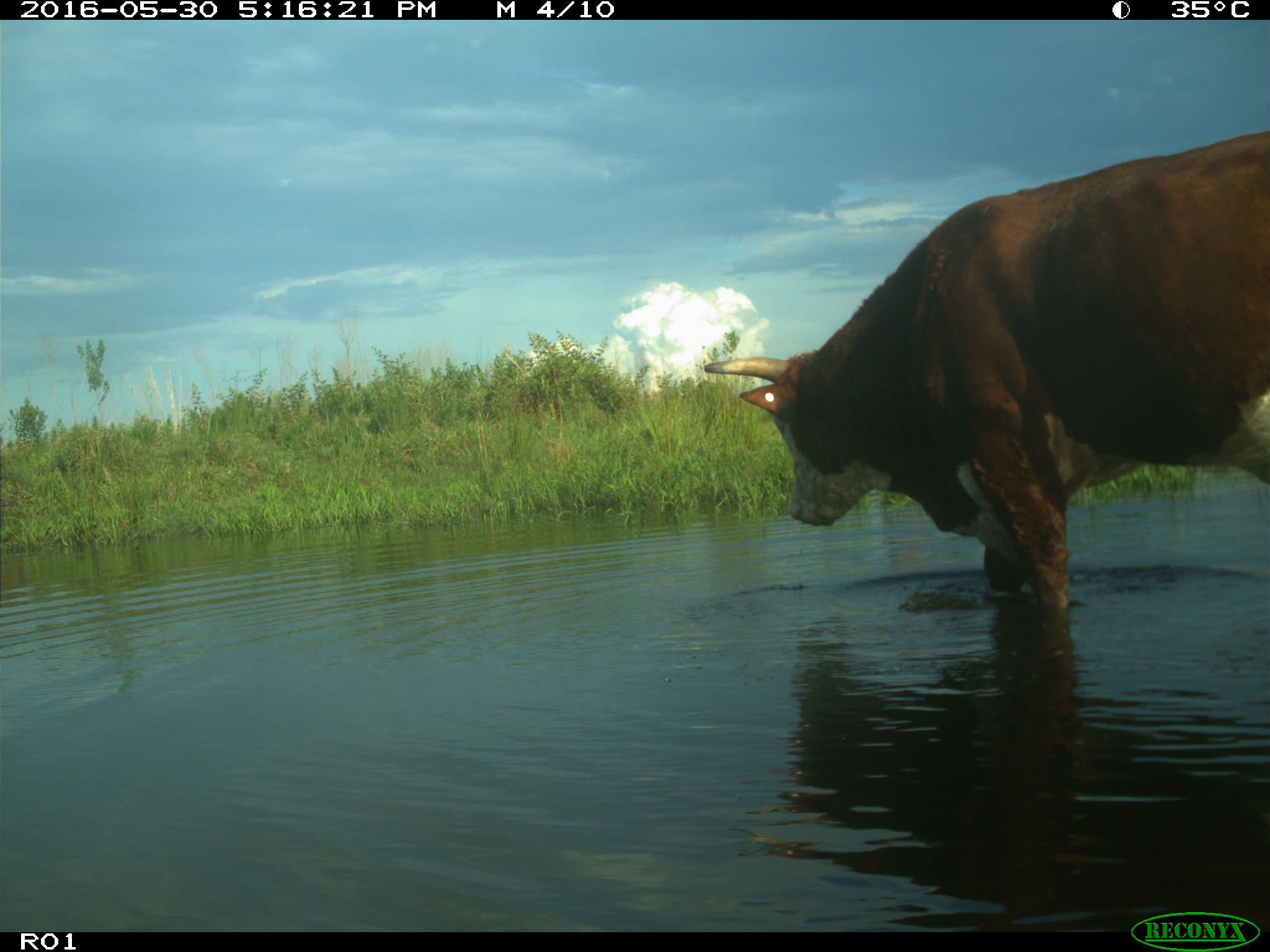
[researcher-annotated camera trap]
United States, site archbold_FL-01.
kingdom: Animalia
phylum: Chordata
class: Mammalia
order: Artiodactyla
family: Bovidae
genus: Bos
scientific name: Bos taurus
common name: domestic cow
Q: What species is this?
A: Bos taurus (domestic cow).